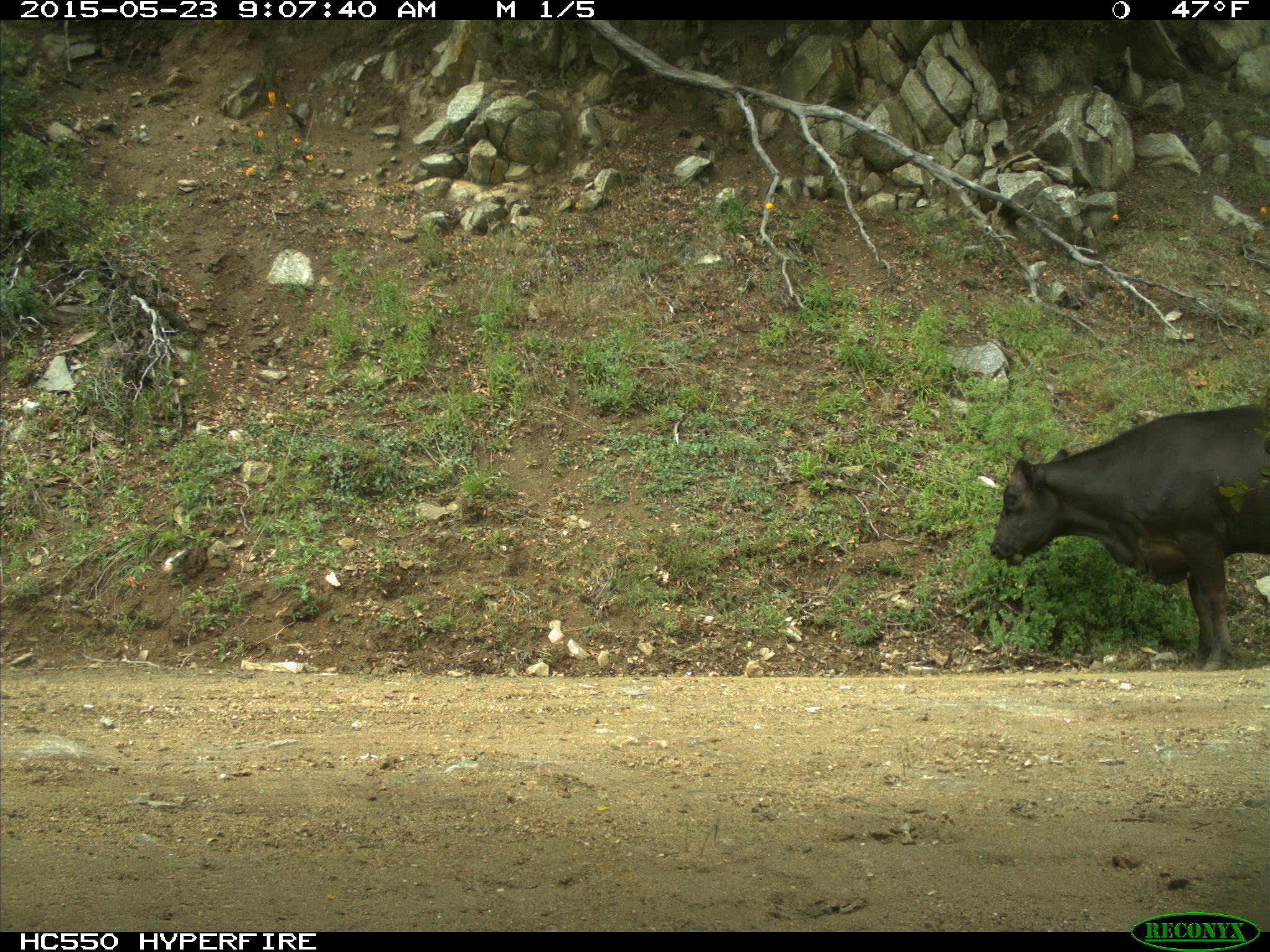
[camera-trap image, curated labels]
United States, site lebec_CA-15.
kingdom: Animalia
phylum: Chordata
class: Mammalia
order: Artiodactyla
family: Bovidae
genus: Bos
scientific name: Bos taurus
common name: domestic cow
Bos taurus (domestic cow).